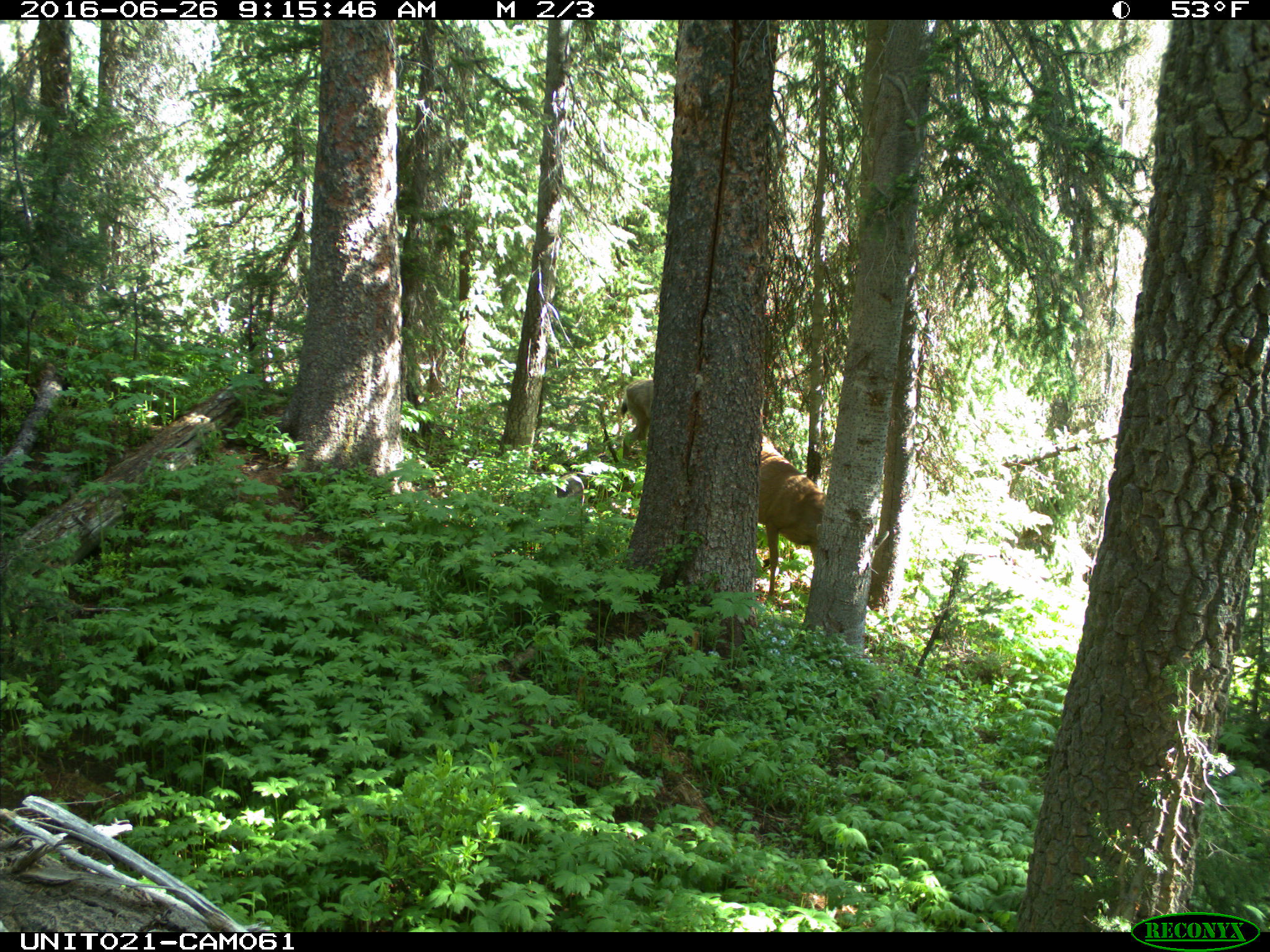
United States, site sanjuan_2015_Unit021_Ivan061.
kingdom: Animalia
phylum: Chordata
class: Mammalia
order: Artiodactyla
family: Cervidae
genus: Odocoileus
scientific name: Odocoileus hemionus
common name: mule deer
Odocoileus hemionus (mule deer).